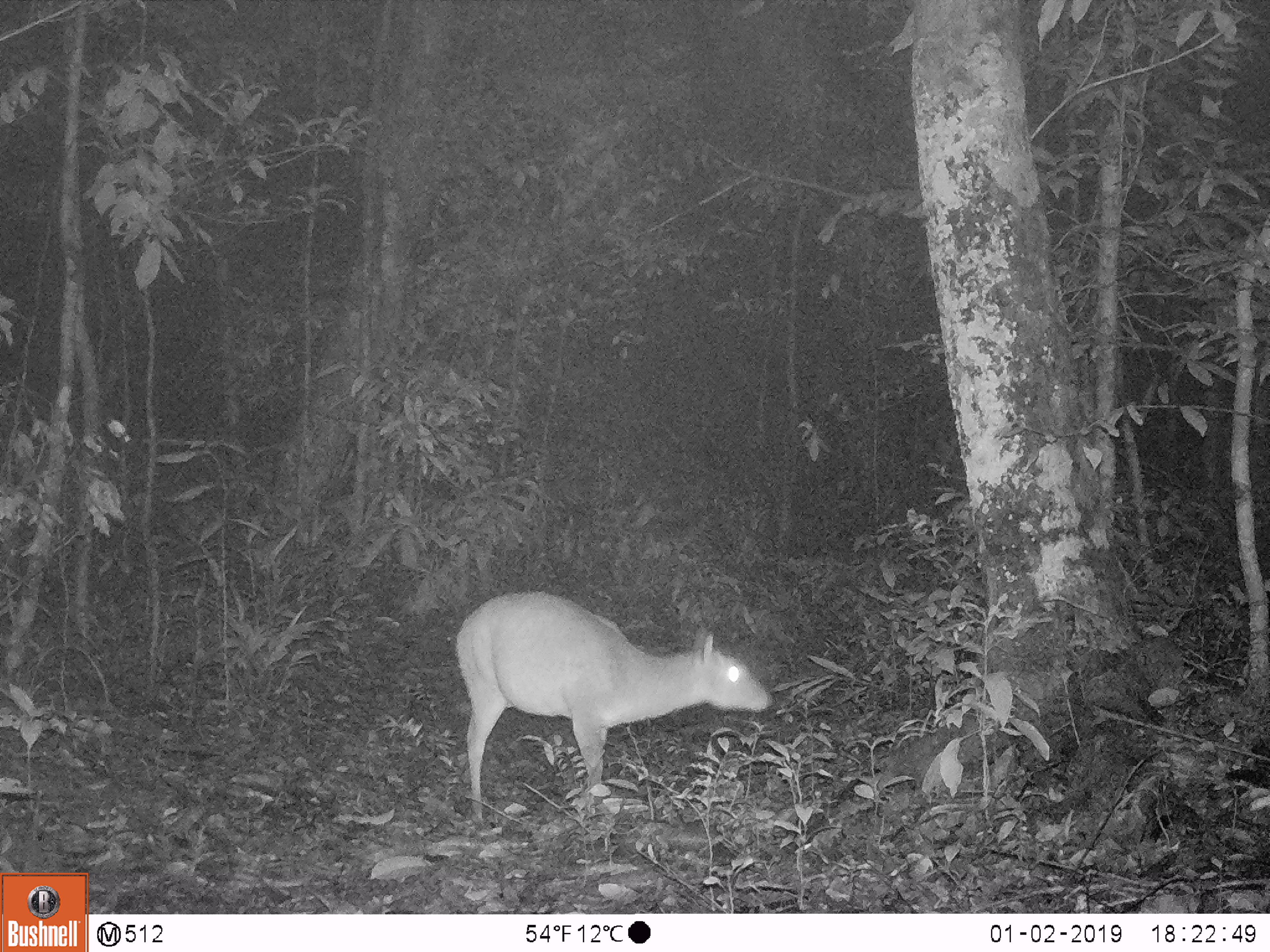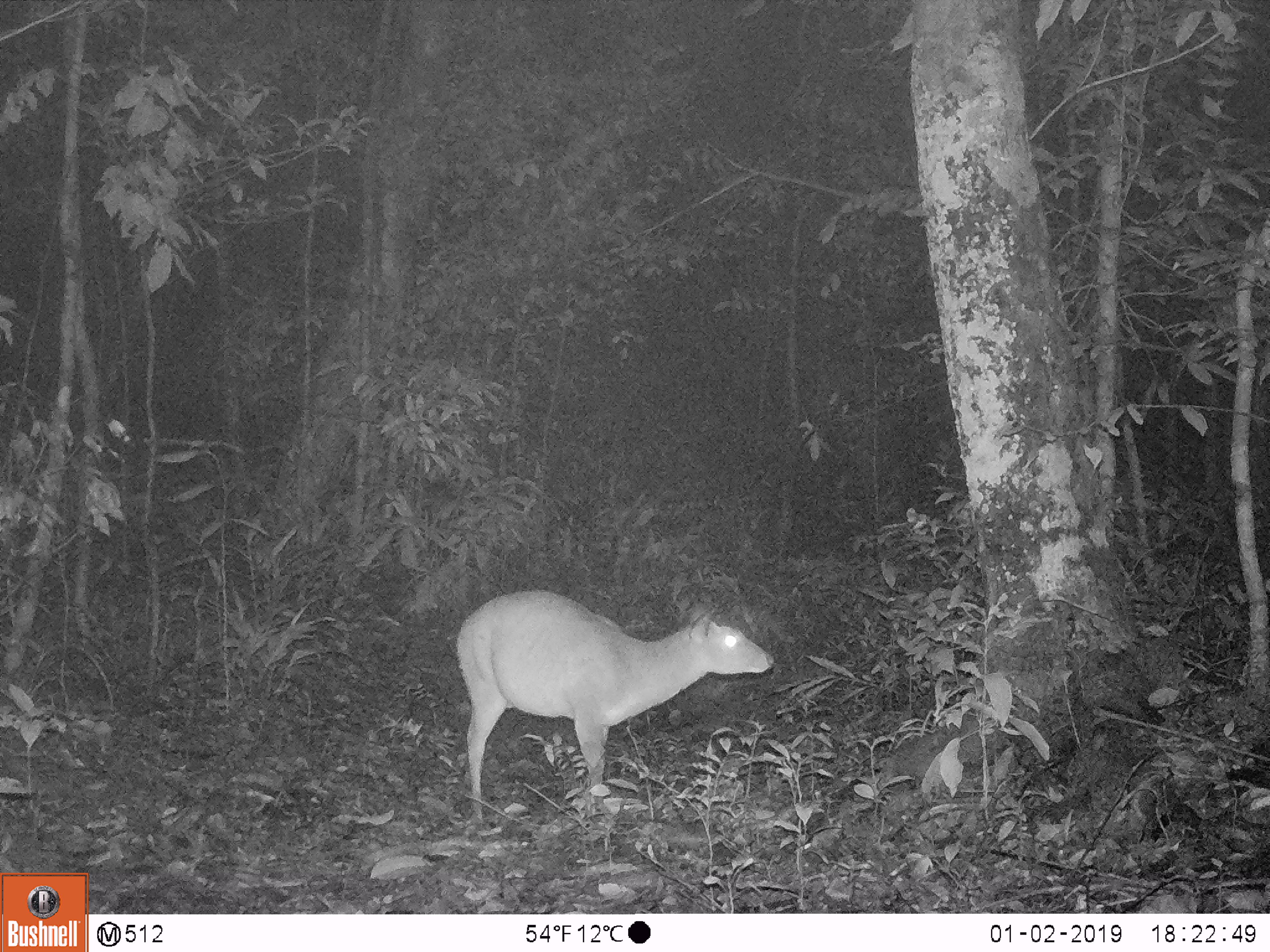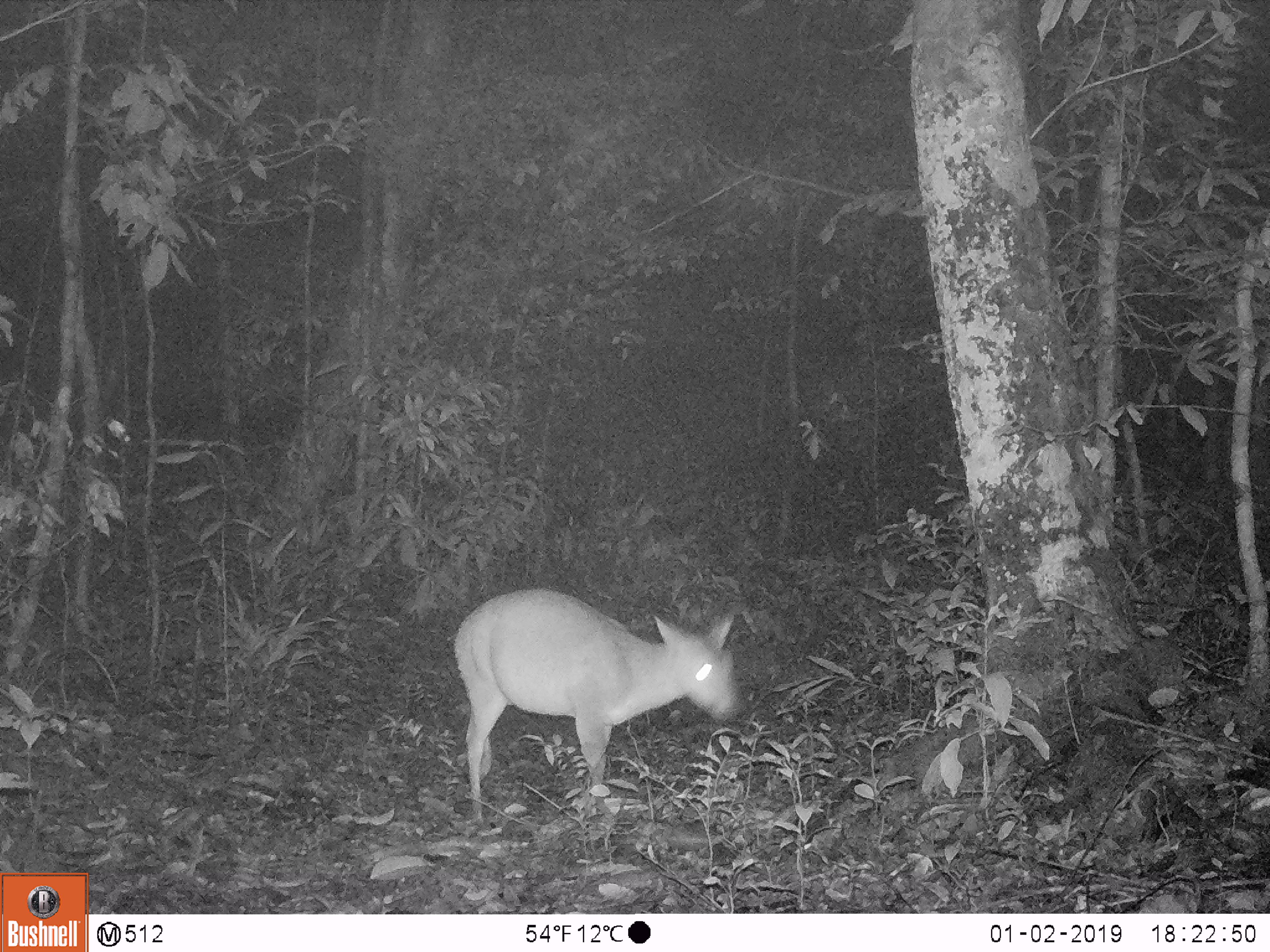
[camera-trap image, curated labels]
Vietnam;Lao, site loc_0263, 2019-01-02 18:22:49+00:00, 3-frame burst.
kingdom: Animalia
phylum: Chordata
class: Mammalia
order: Artiodactyla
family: Cervidae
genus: Muntiacus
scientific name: Muntiacus vuquangensis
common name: large-antlered muntjac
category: large antlered muntjac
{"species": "large antlered muntjac (large-antlered muntjac) (Muntiacus vuquangensis)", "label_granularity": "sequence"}